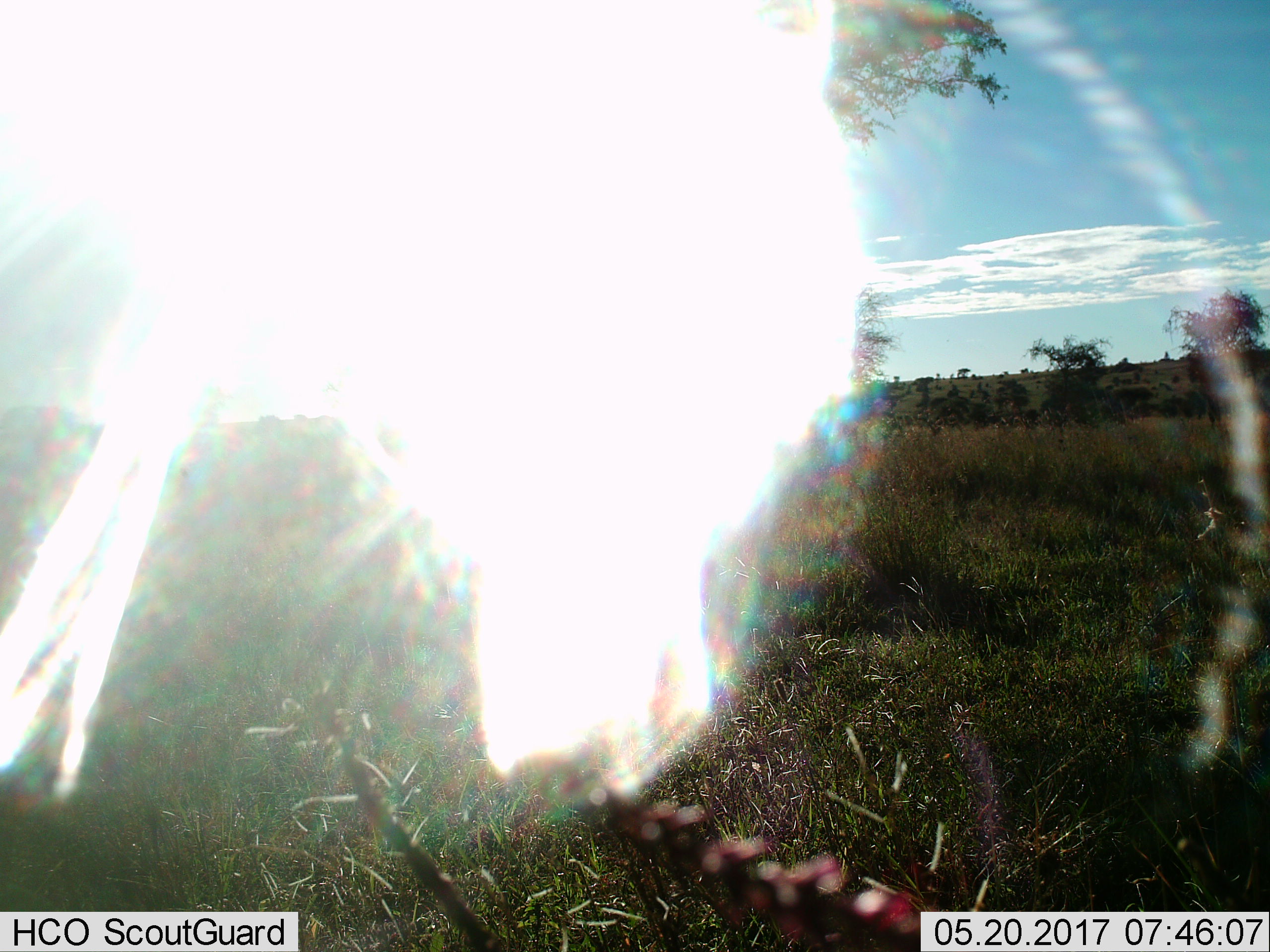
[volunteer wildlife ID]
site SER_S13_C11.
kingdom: Animalia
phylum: Chordata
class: Mammalia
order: Artiodactyla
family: Bovidae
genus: Connochaetes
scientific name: Connochaetes taurinus taurinus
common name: blue wildebeest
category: wildebeestblue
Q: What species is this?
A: Wildebeestblue (blue wildebeest) (Connochaetes taurinus taurinus).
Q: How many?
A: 1.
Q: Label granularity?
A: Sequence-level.